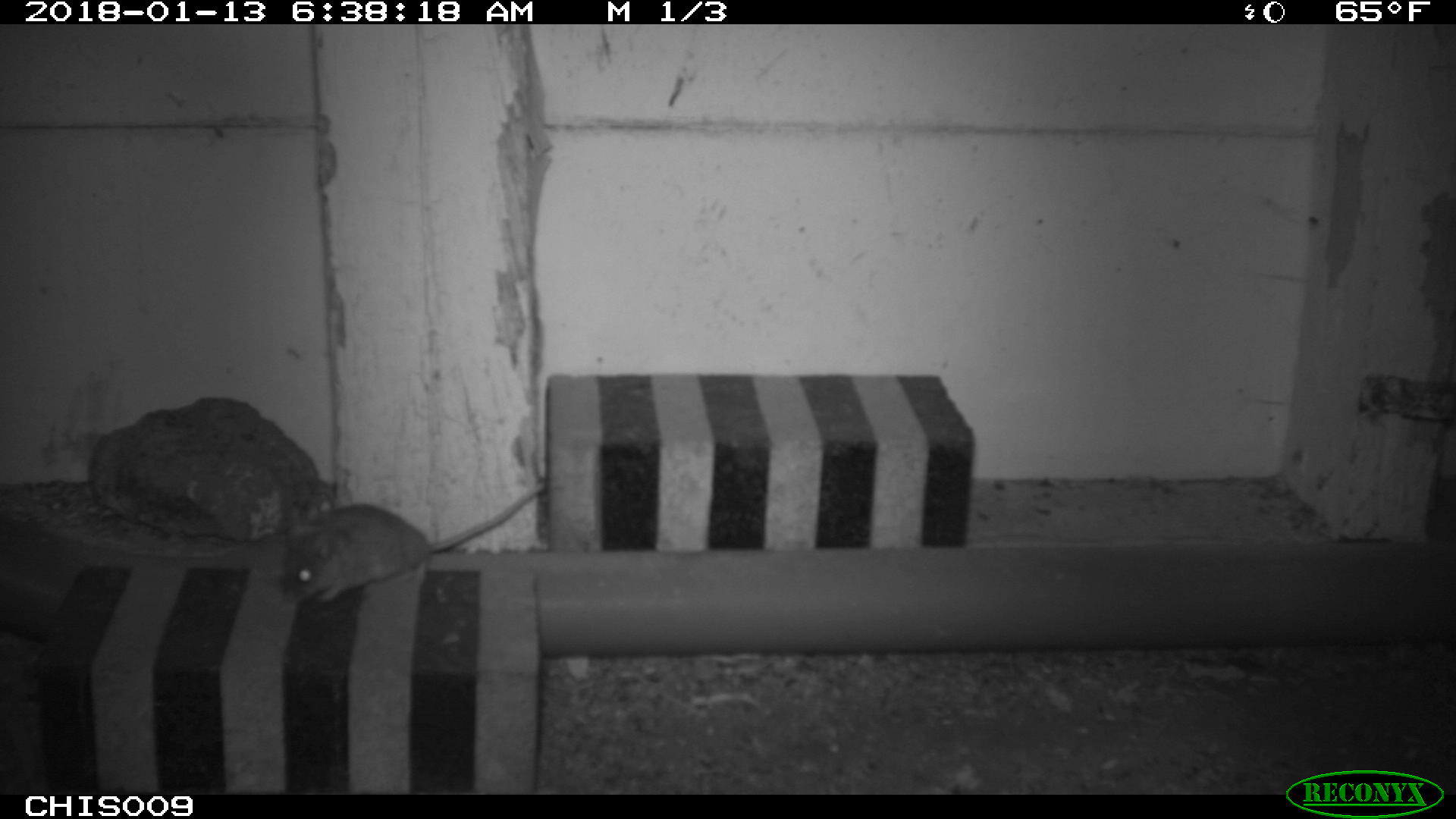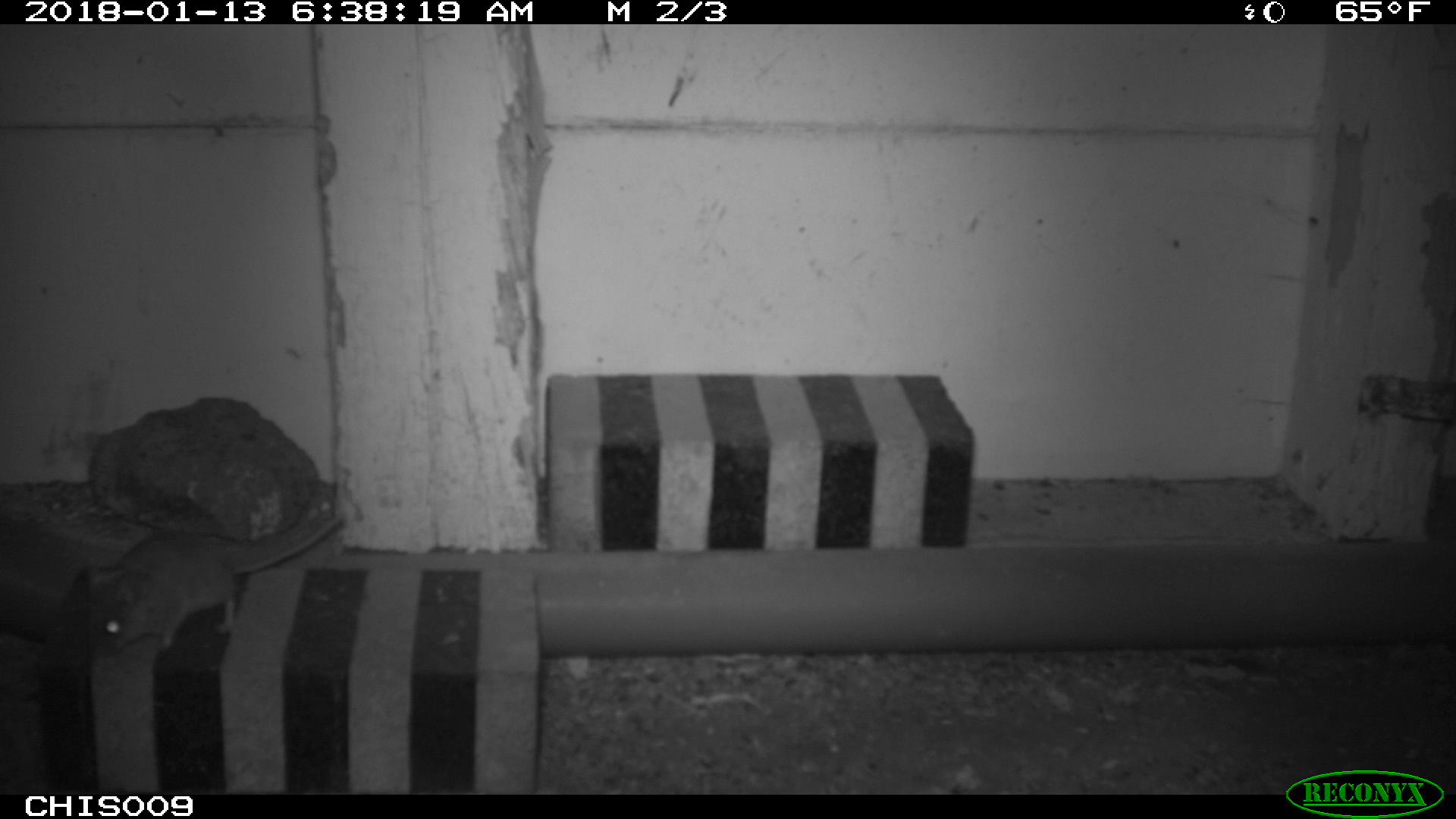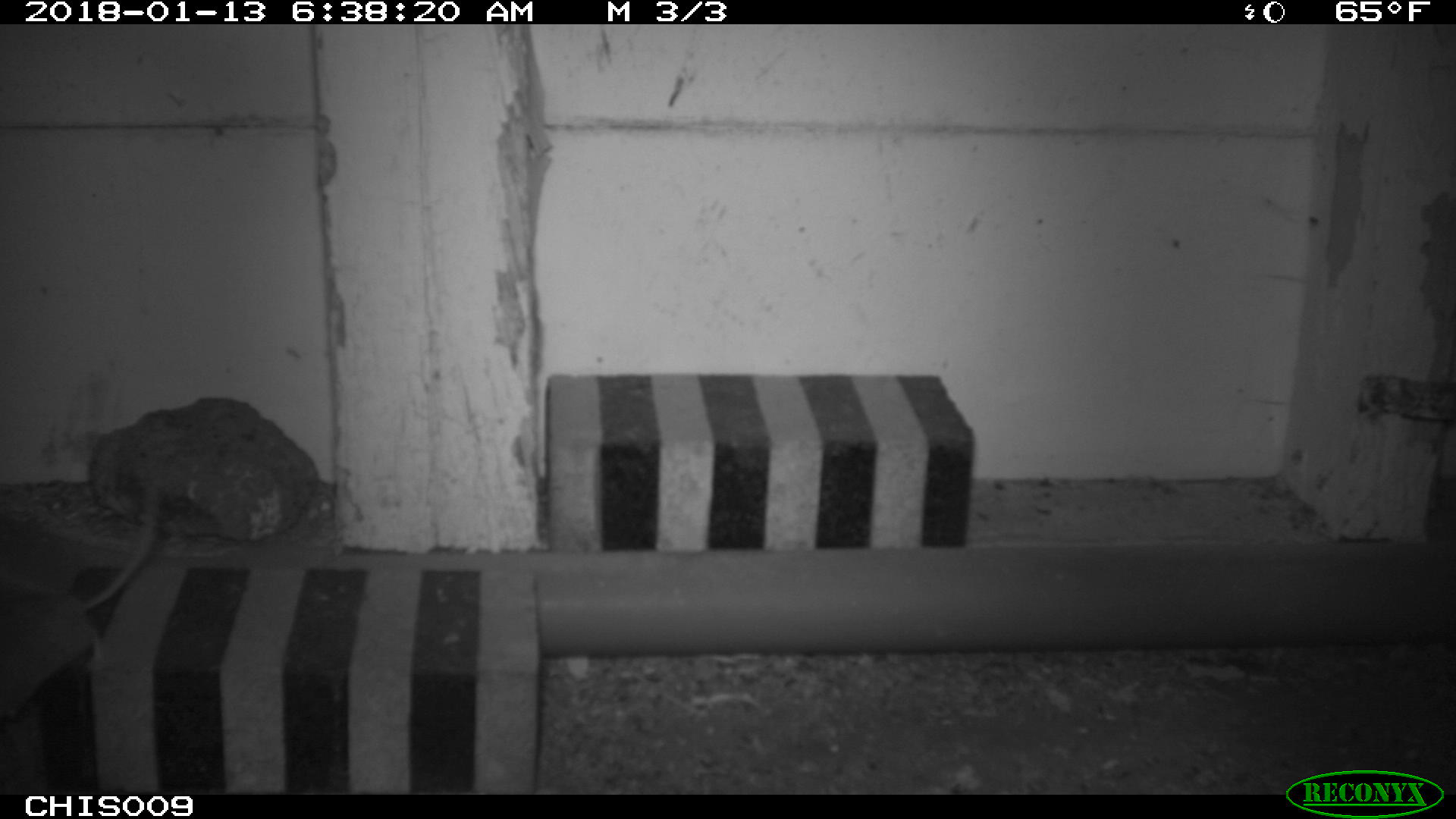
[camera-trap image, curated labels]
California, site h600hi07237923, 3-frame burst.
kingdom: Animalia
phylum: Chordata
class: Mammalia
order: Rodentia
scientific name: Rodentia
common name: rodent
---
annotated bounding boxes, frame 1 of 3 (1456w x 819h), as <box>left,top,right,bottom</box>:
rodent: <box>277,482,553,602</box>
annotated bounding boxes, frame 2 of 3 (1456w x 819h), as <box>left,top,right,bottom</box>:
rodent: <box>90,514,344,657</box>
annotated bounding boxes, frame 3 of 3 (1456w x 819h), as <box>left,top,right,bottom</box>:
rodent: <box>0,469,163,718</box>